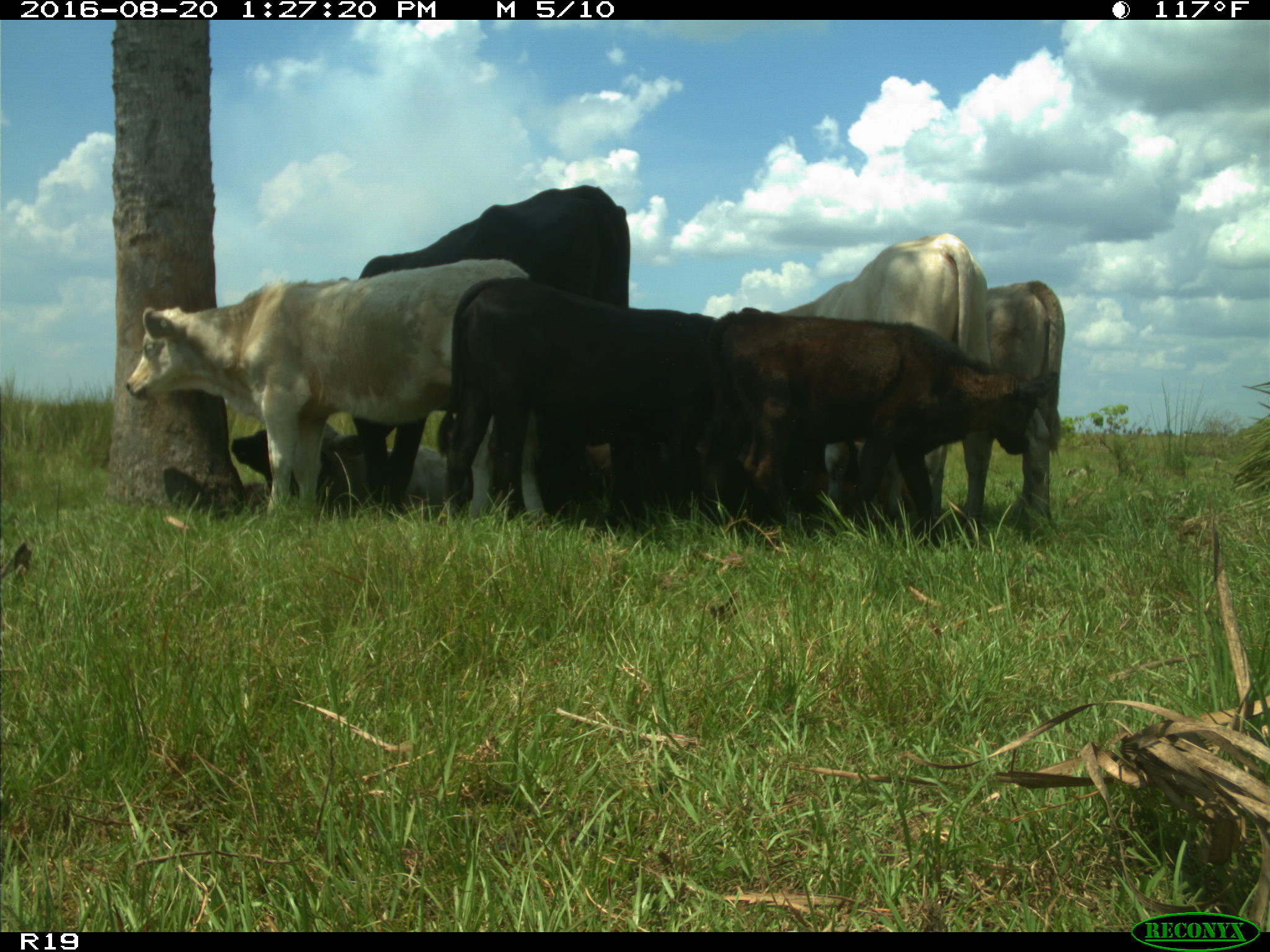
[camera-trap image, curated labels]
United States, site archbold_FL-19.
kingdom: Animalia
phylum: Chordata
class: Mammalia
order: Artiodactyla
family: Bovidae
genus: Bos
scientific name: Bos taurus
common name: domestic cow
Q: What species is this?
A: Bos taurus (domestic cow).